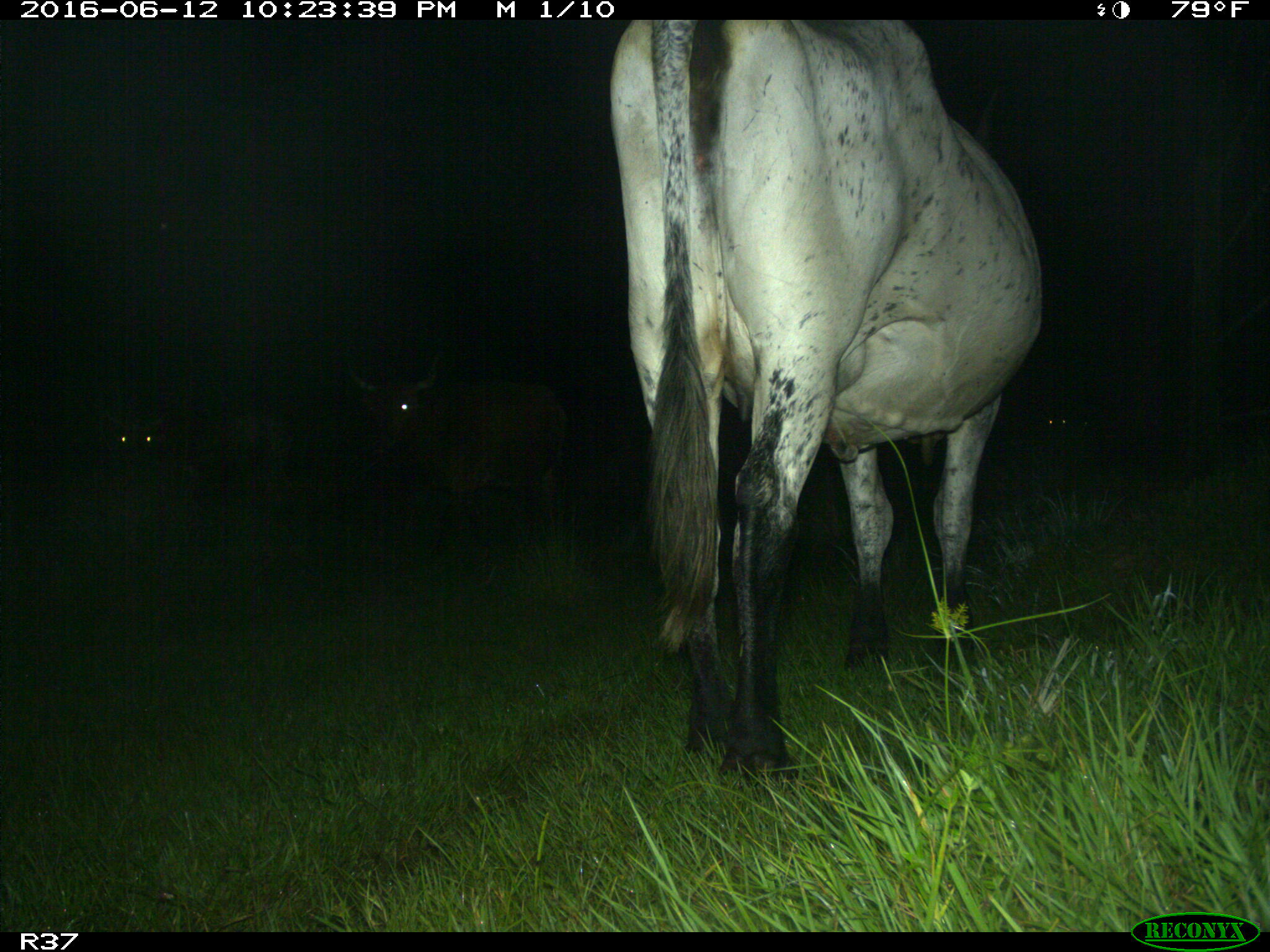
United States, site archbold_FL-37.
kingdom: Animalia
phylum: Chordata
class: Mammalia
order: Artiodactyla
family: Bovidae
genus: Bos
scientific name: Bos taurus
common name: domestic cow